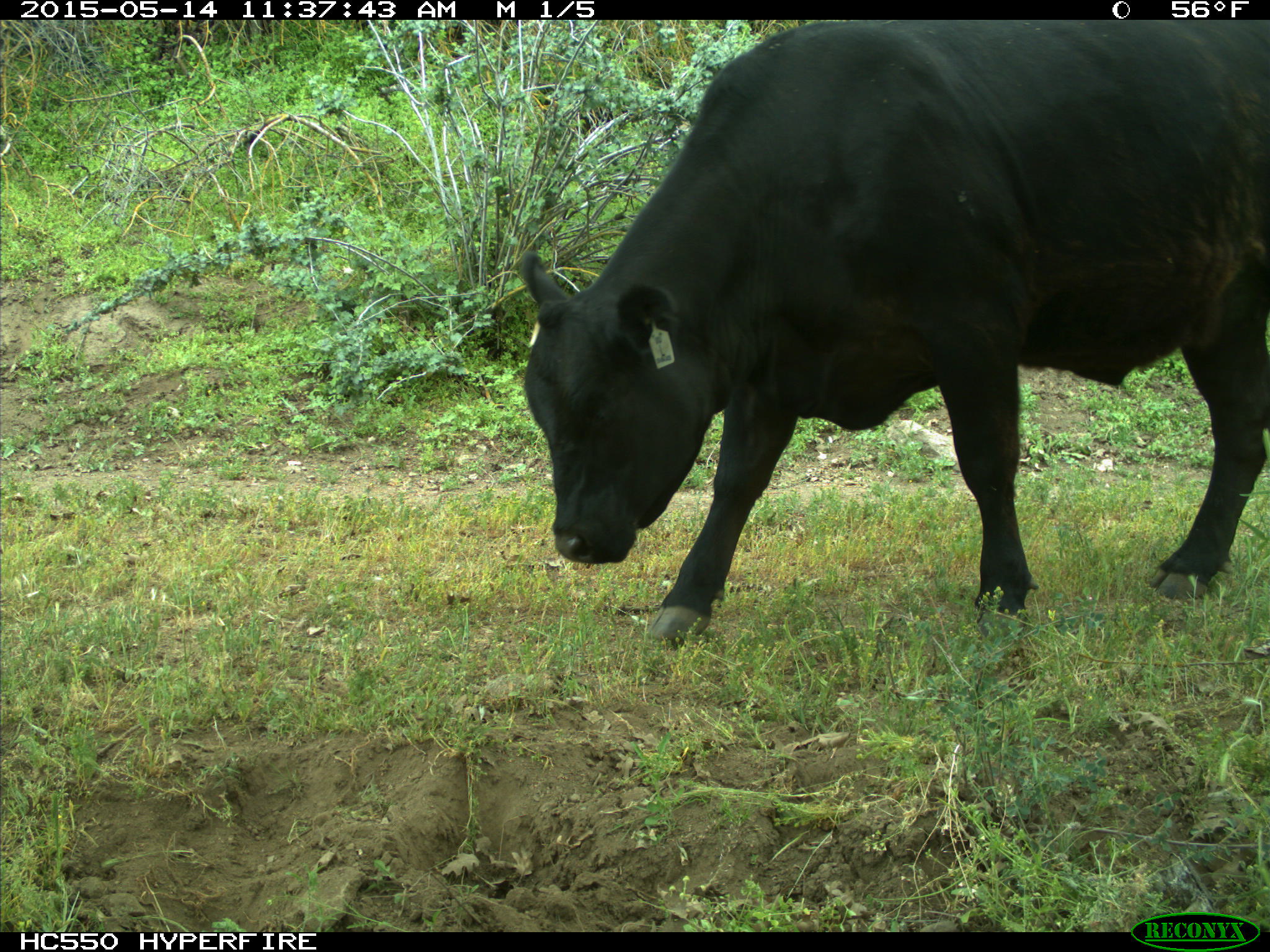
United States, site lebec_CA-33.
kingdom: Animalia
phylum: Chordata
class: Mammalia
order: Artiodactyla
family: Bovidae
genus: Bos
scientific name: Bos taurus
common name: domestic cow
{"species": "Bos taurus (domestic cow)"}